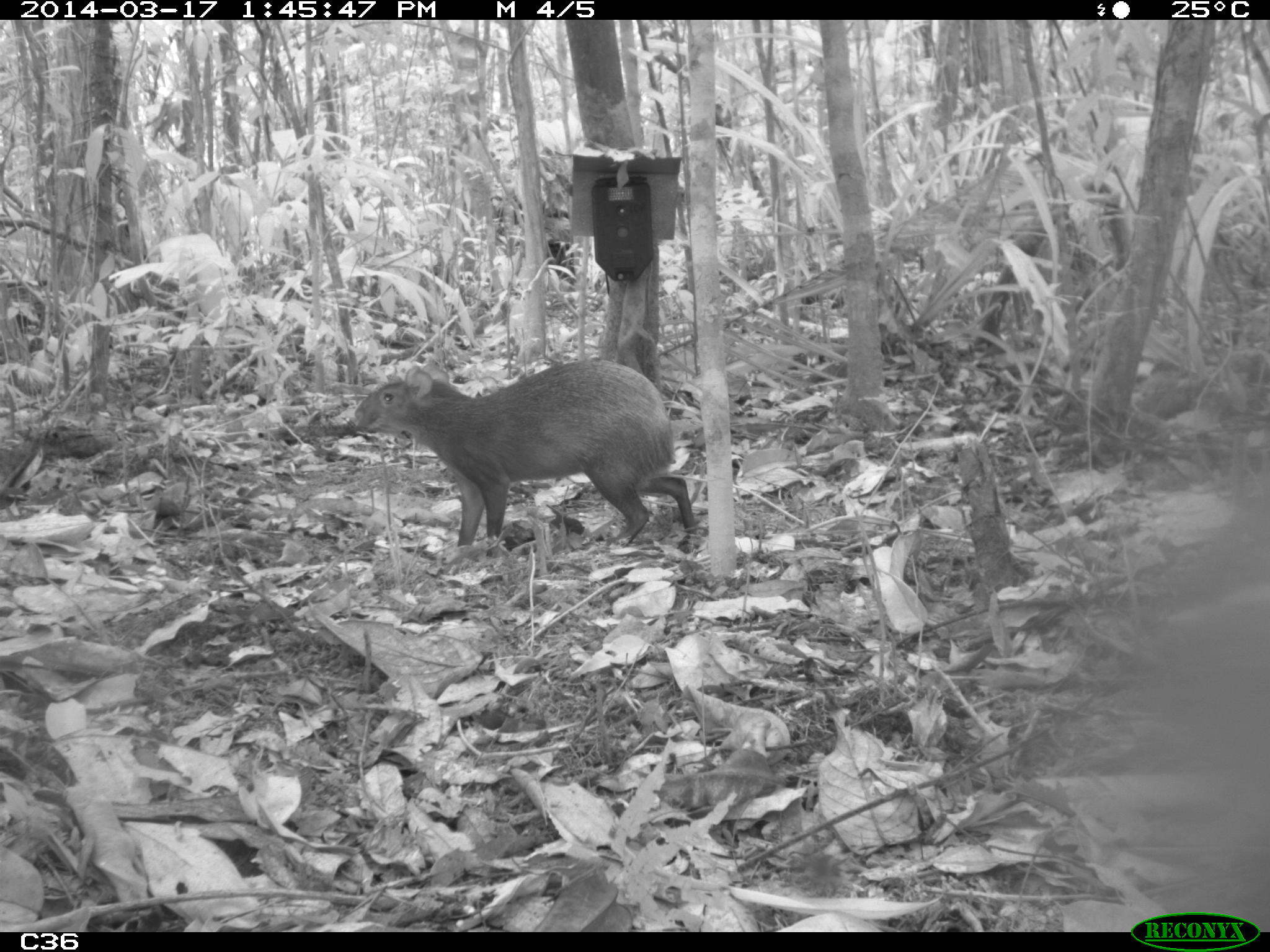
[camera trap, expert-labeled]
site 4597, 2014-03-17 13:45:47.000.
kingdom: Animalia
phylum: Chordata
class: Mammalia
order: Rodentia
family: Dasyproctidae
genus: Dasyprocta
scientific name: Dasyprocta leporina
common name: red-rumped agouti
Dasyprocta leporina (red-rumped agouti), count 1, age adult.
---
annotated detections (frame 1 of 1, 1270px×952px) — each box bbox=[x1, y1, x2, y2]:
dasyprocta leporina: bbox=[353, 360, 699, 553]